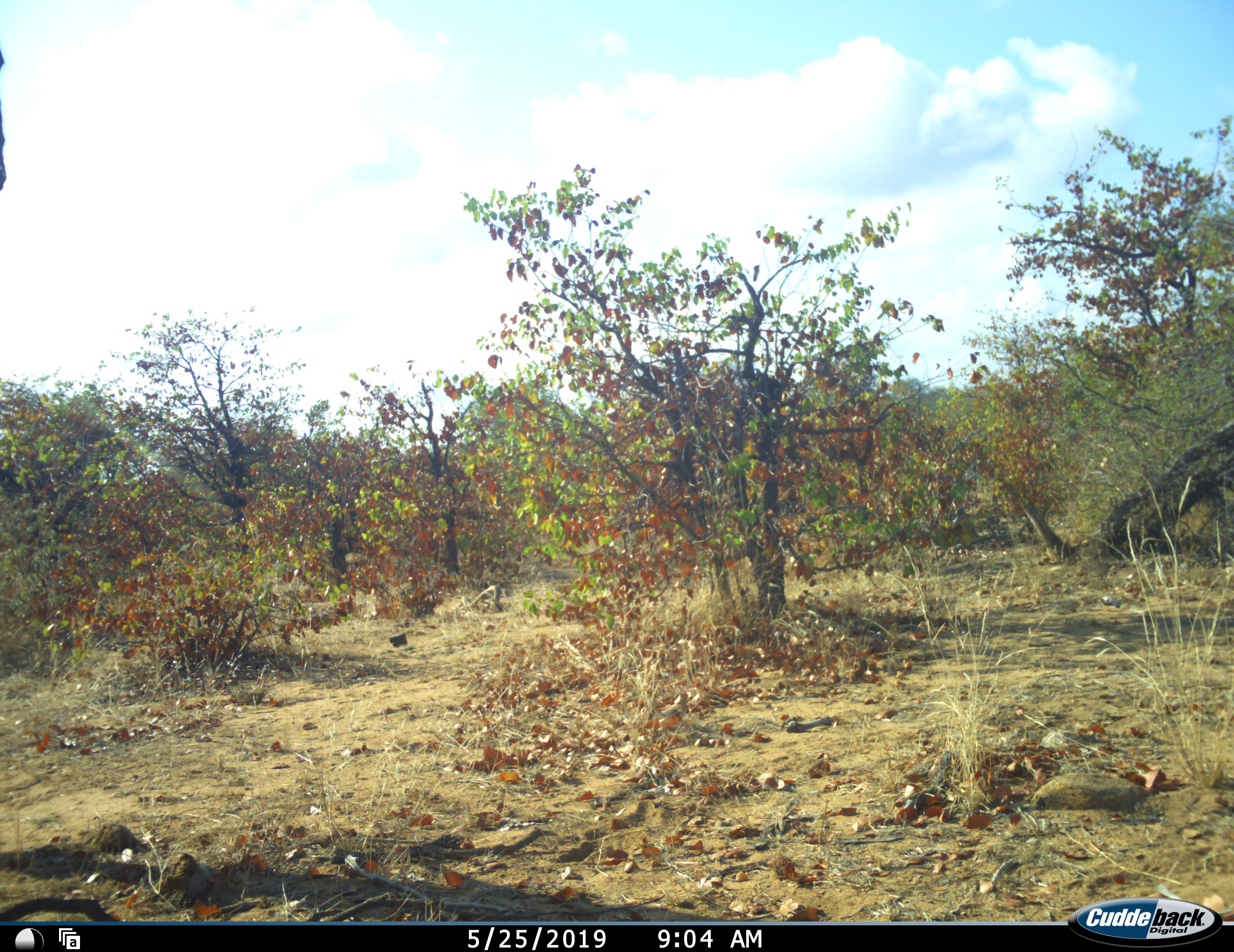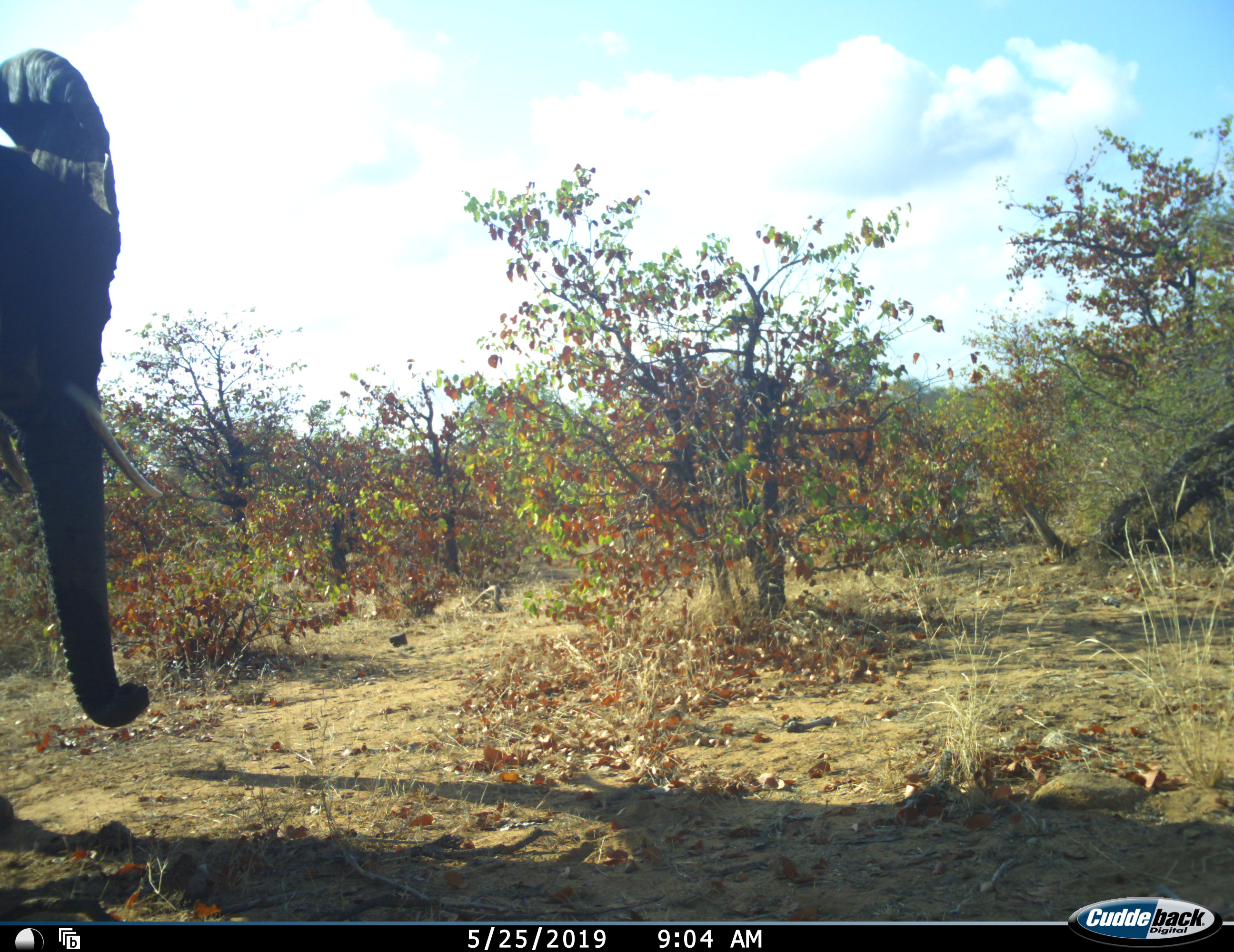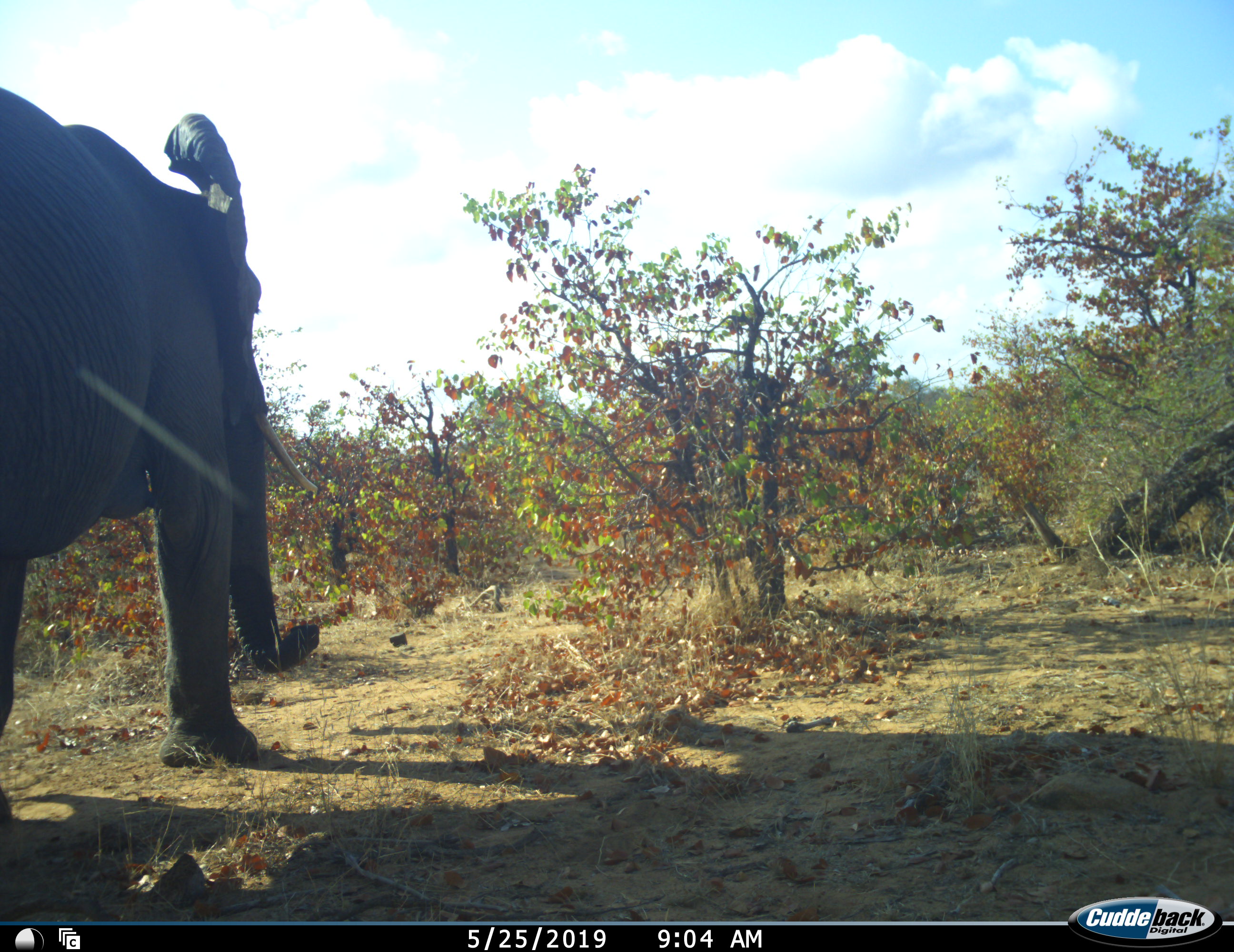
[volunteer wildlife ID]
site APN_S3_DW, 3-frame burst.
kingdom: Animalia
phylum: Chordata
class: Mammalia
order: Proboscidea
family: Elephantidae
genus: Loxodonta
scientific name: Loxodonta africana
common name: african bush elephant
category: elephant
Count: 1.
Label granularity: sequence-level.